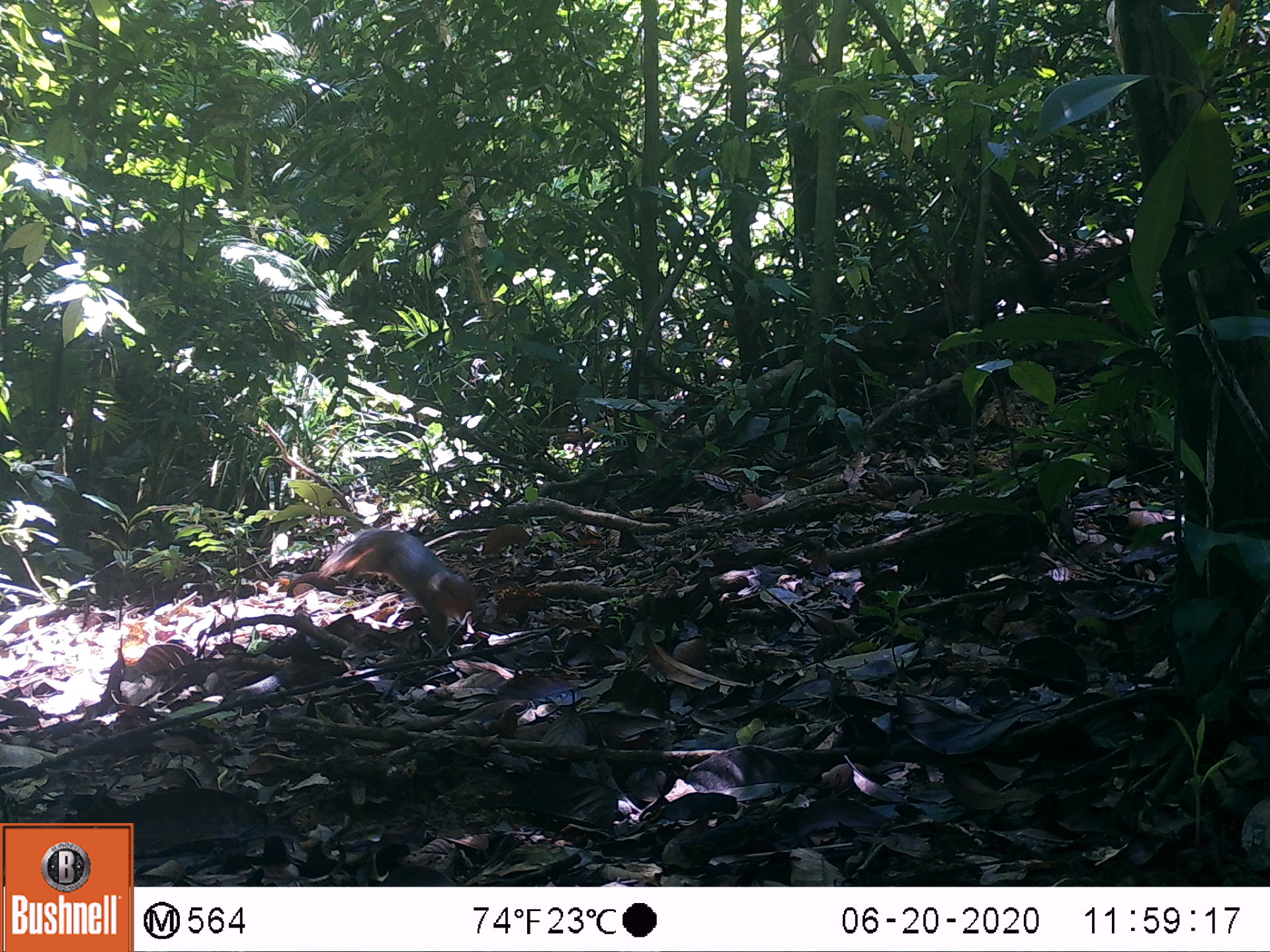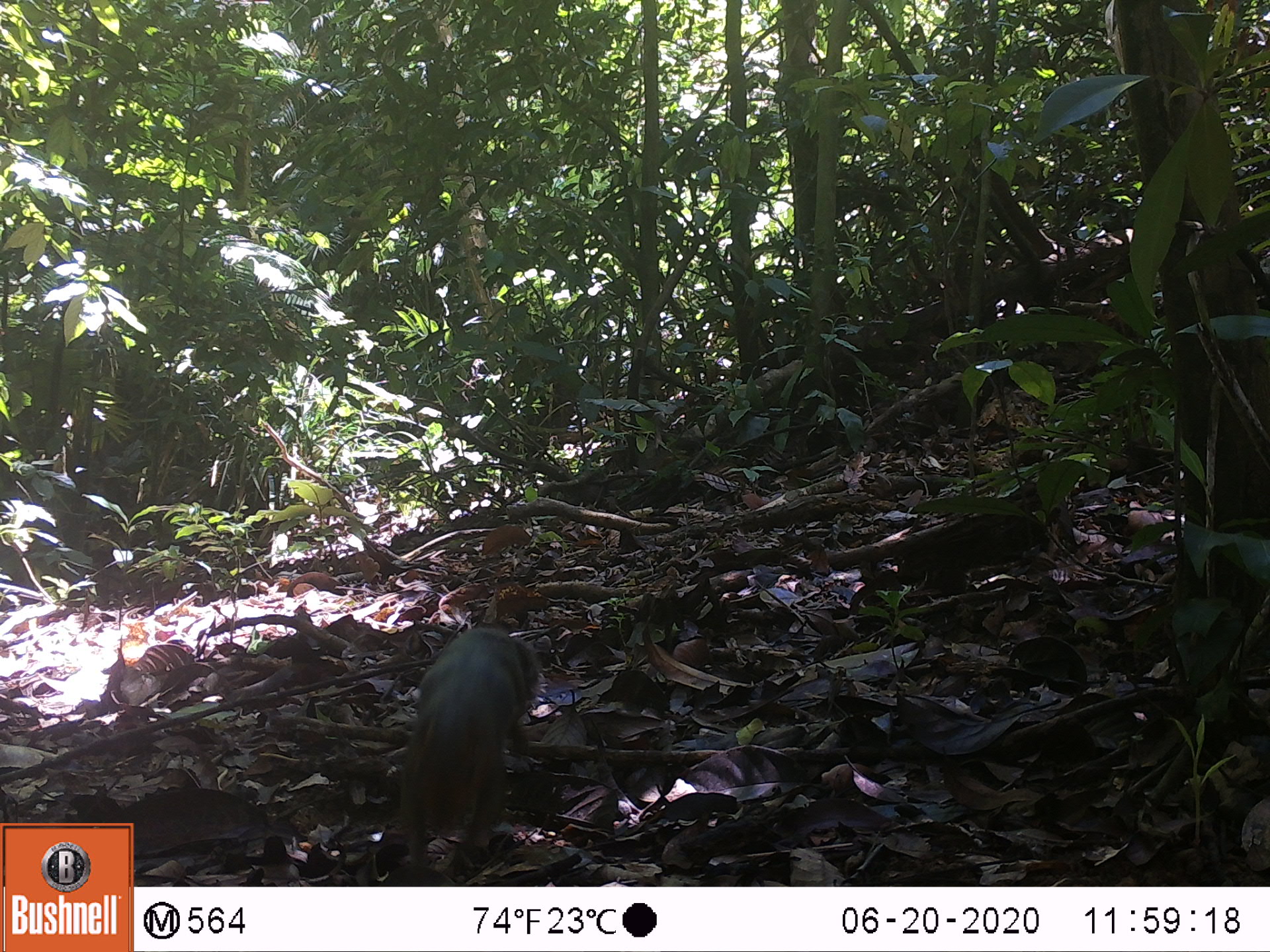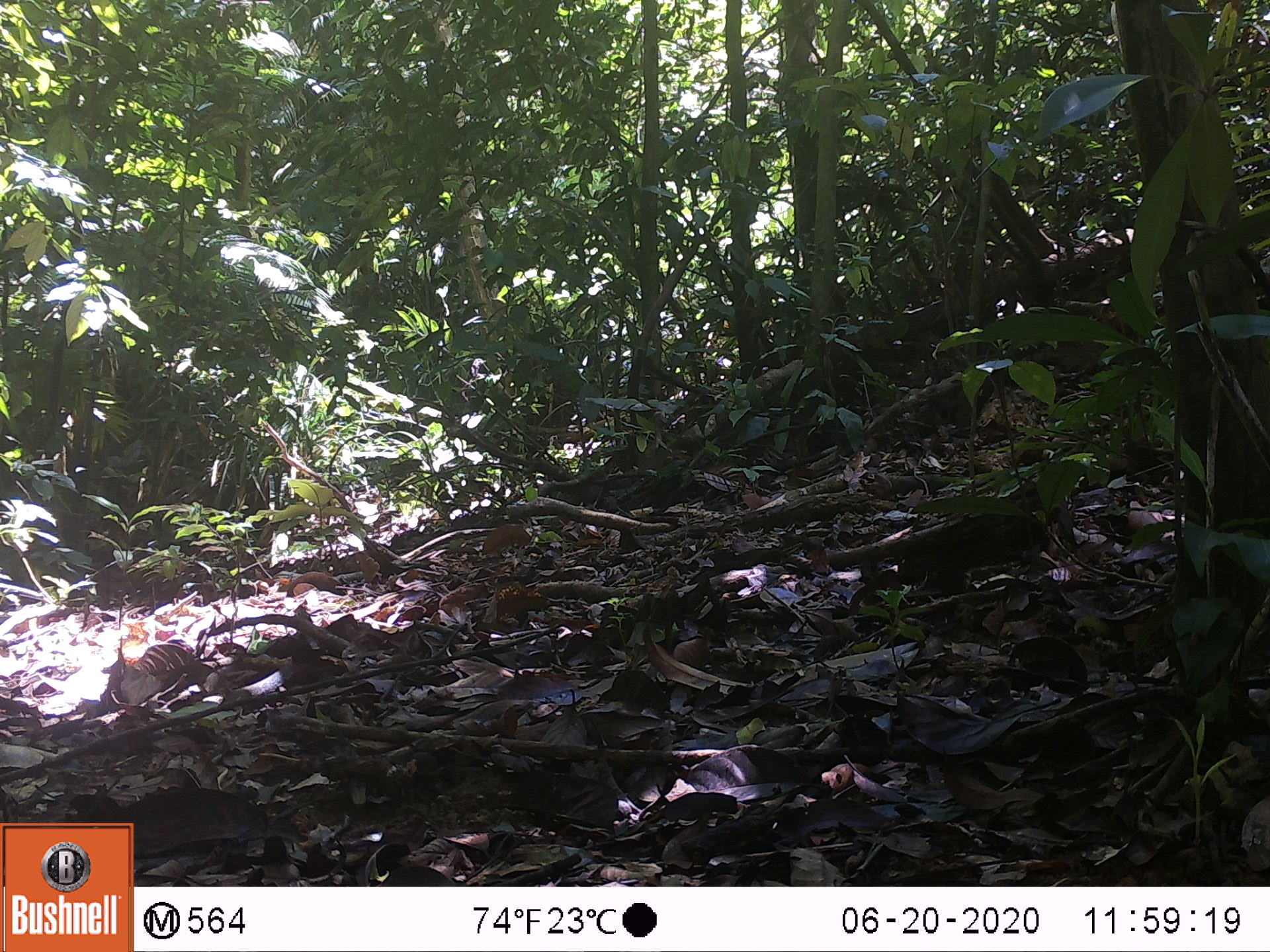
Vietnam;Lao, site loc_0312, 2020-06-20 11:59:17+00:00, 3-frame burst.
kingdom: Animalia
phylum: Chordata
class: Mammalia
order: Rodentia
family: Sciuridae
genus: Dremomys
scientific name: Dremomys rufigenis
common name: red-cheeked squirrel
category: red cheeked squirrel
Red cheeked squirrel (red-cheeked squirrel) (Dremomys rufigenis). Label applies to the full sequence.